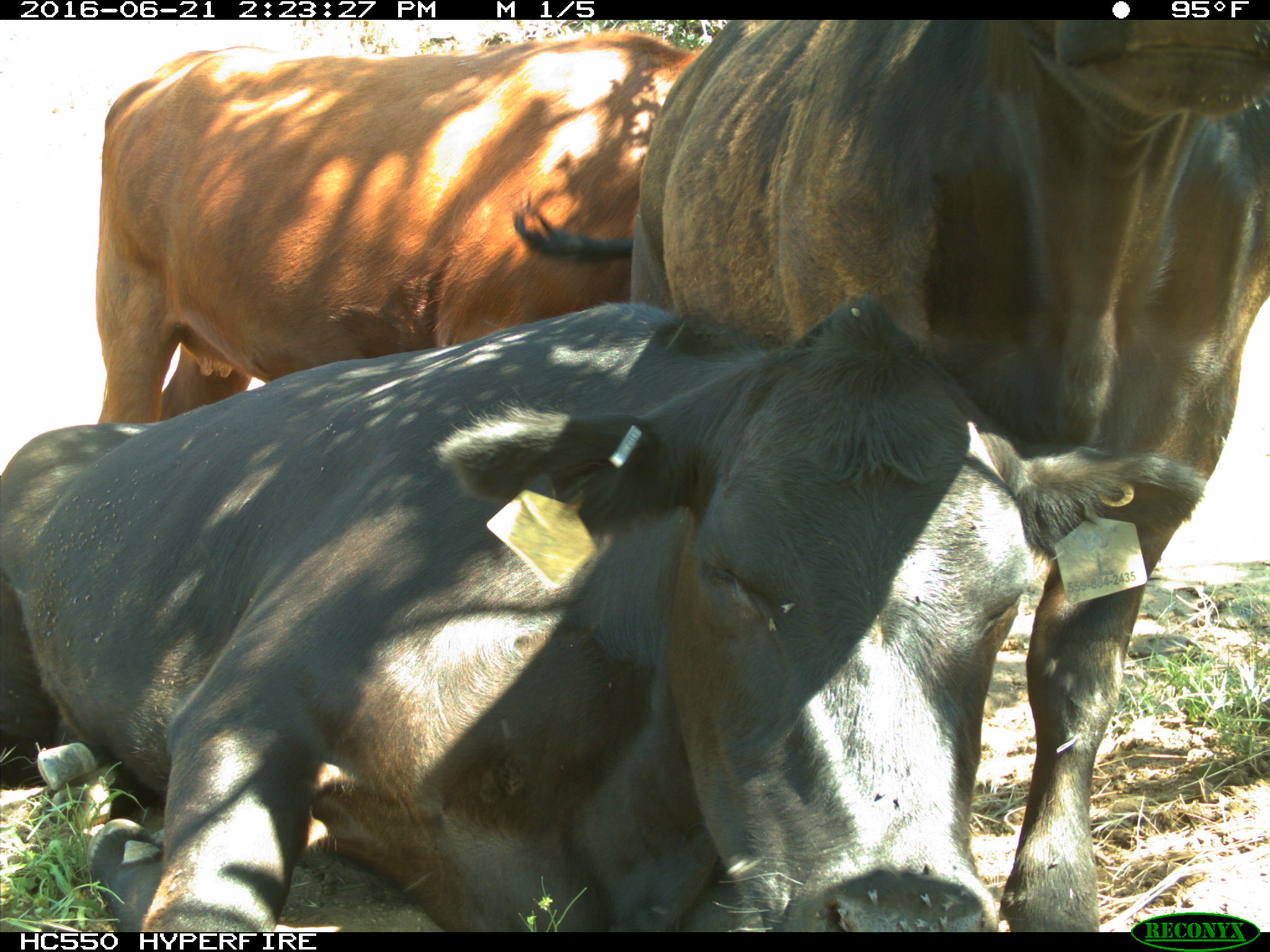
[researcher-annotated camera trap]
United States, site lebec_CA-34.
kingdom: Animalia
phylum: Chordata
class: Mammalia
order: Artiodactyla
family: Bovidae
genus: Bos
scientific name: Bos taurus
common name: domestic cow